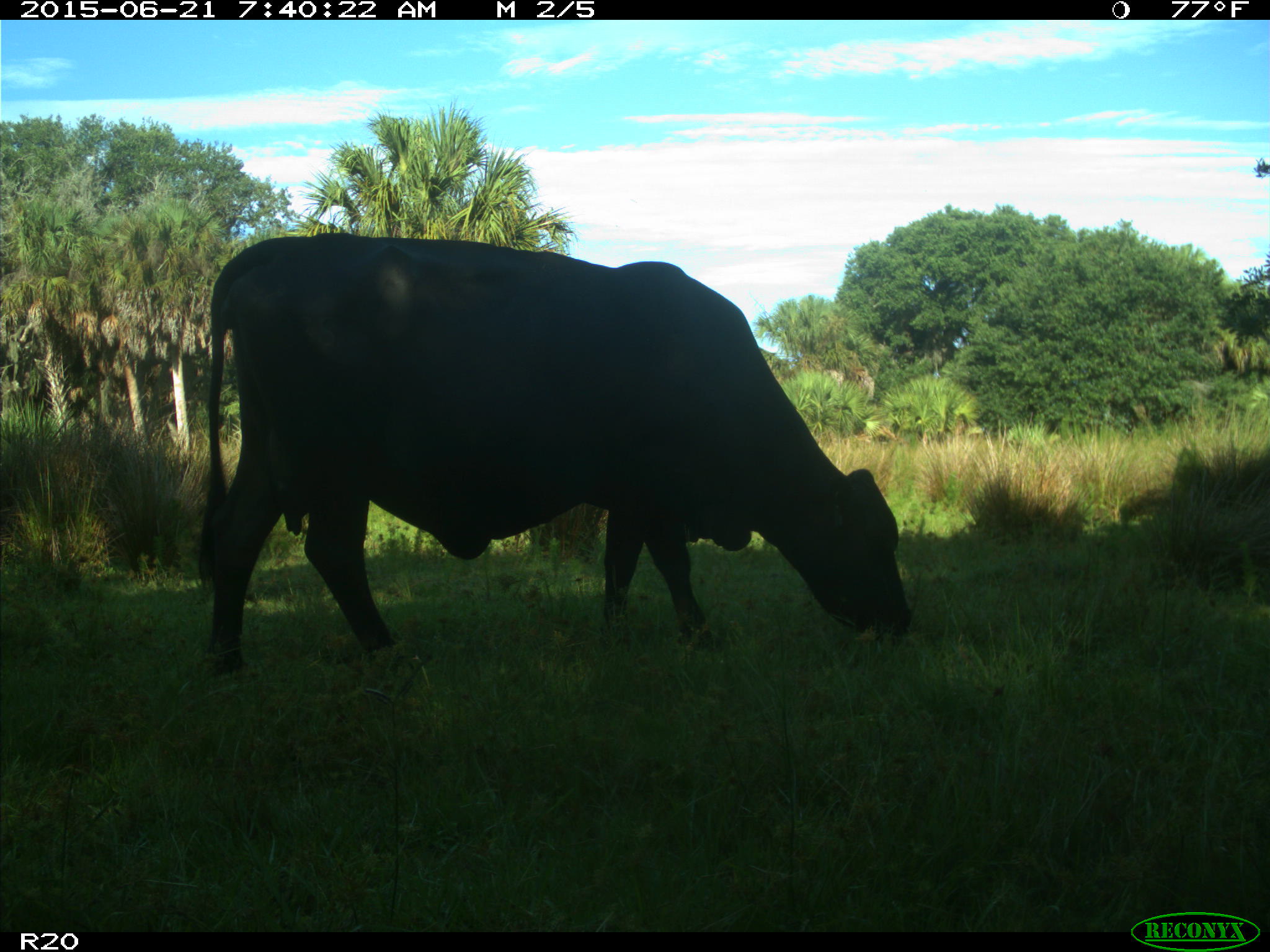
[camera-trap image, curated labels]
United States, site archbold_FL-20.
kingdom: Animalia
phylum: Chordata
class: Mammalia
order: Artiodactyla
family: Bovidae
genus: Bos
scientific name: Bos taurus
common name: domestic cow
Bos taurus (domestic cow).